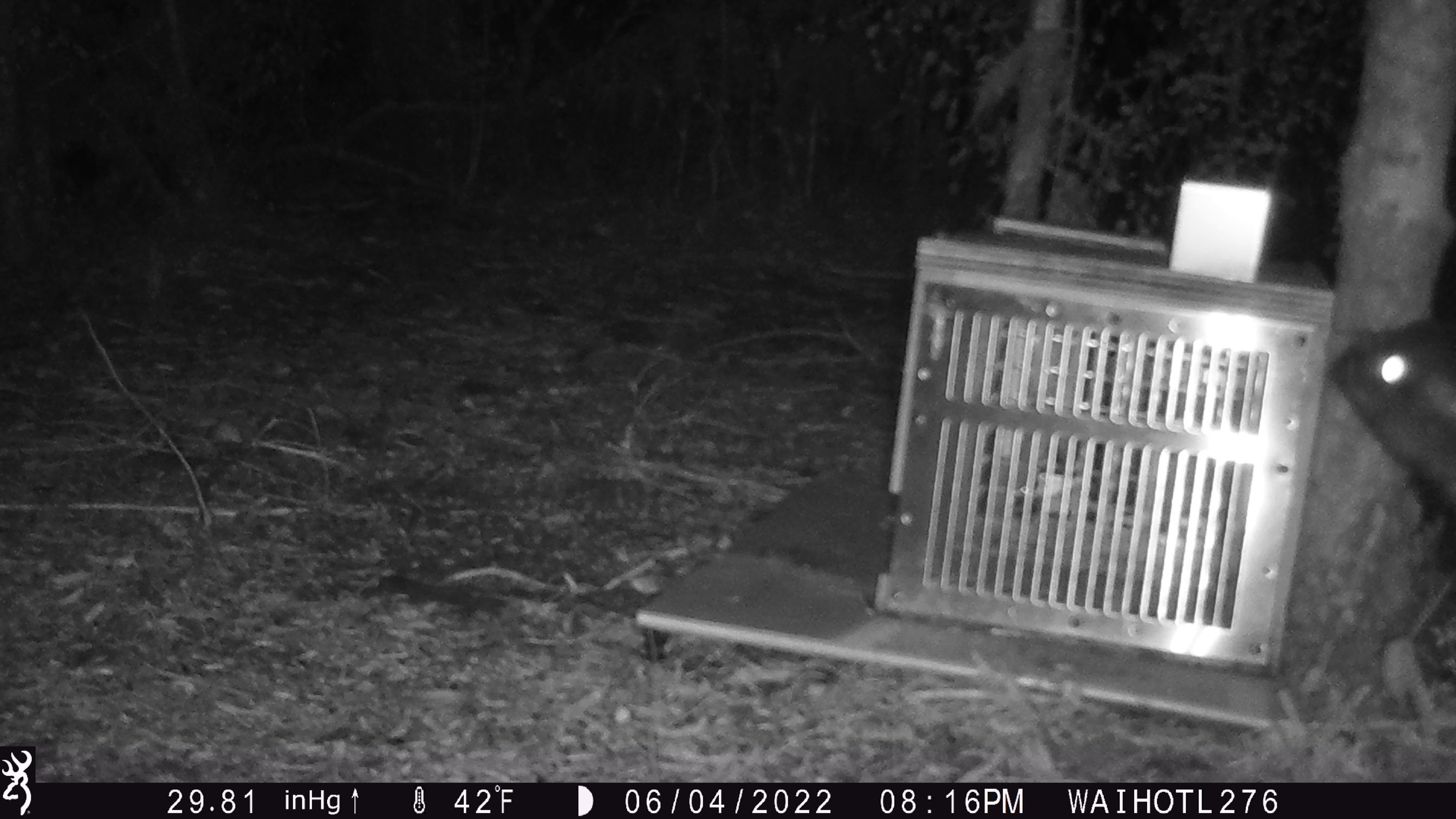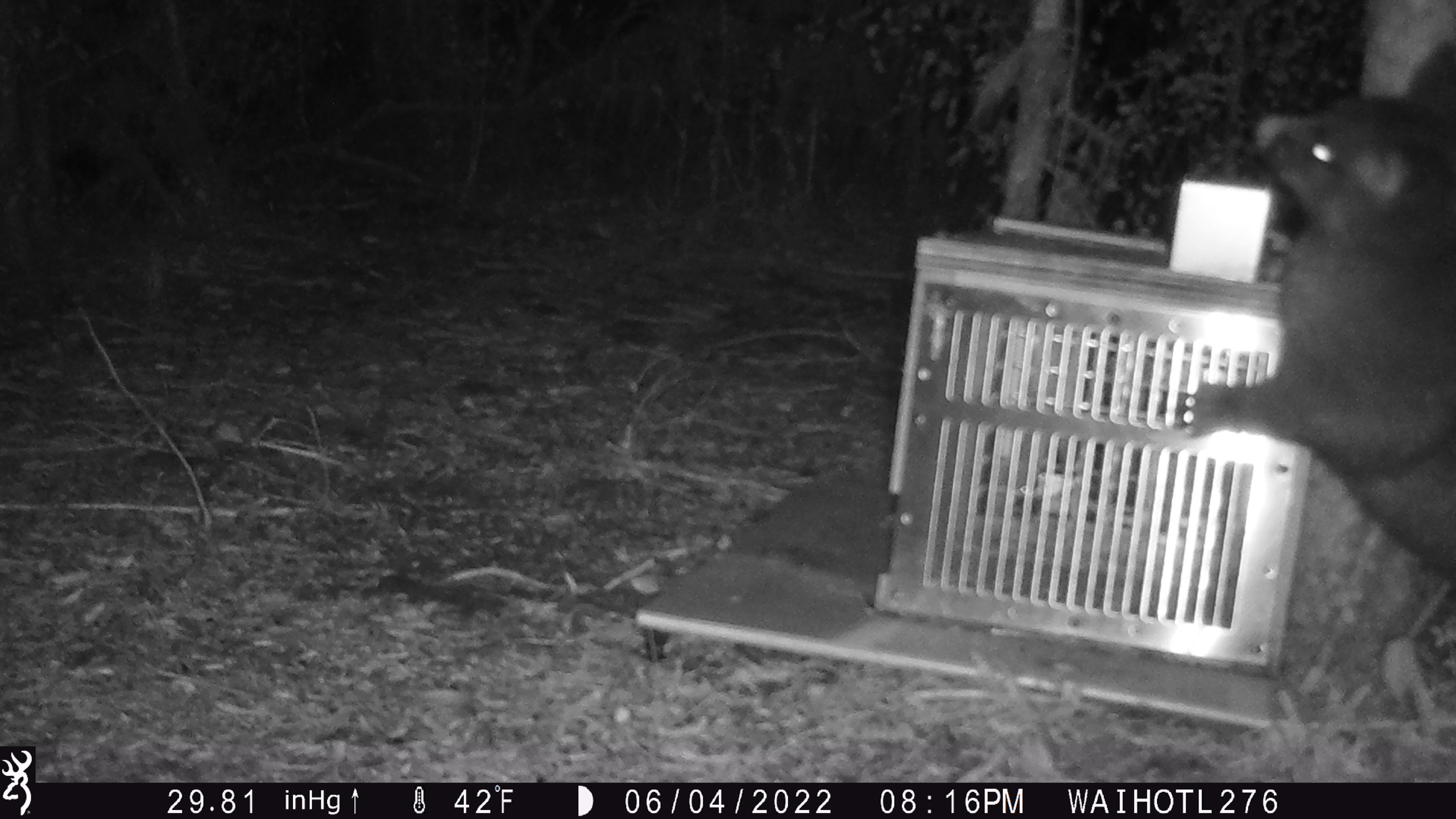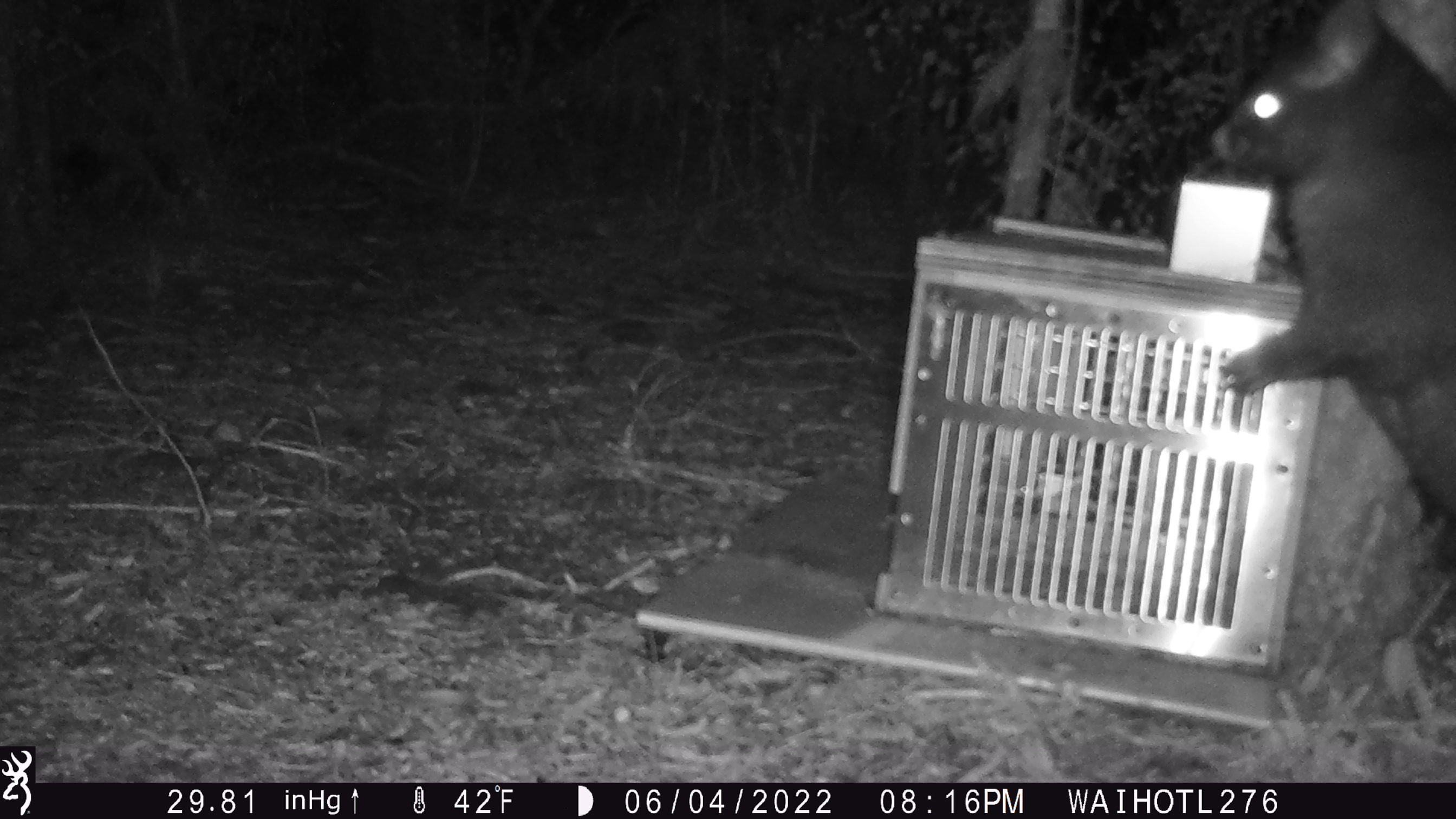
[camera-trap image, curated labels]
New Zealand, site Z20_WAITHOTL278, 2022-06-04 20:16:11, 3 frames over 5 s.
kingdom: Animalia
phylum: Chordata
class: Mammalia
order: Diprotodontia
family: Phalangeridae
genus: Trichosurus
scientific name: Trichosurus vulpecula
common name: common brushtail possum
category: possum